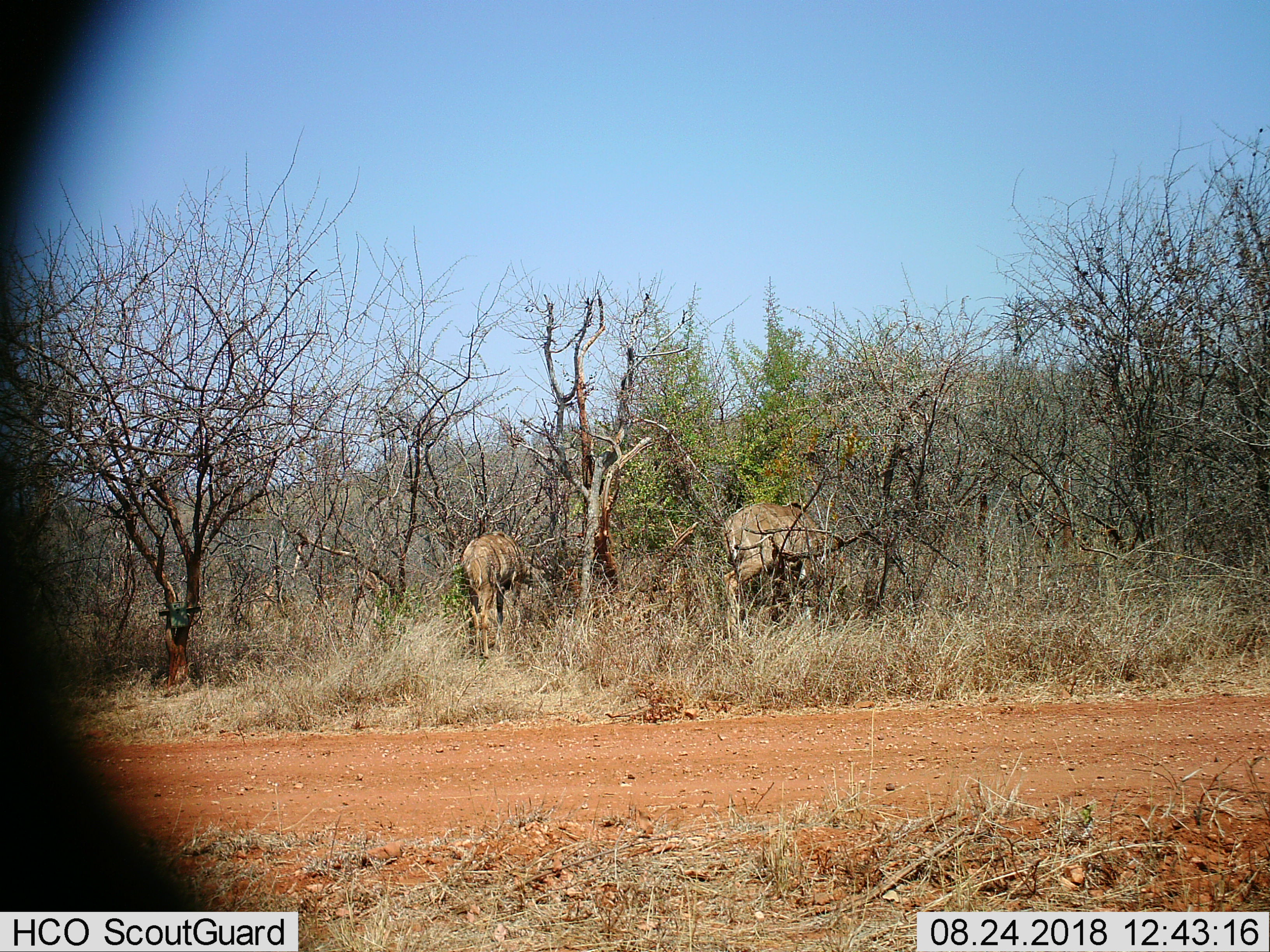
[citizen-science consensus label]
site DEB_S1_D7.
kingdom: Animalia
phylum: Chordata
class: Mammalia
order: Artiodactyla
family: Bovidae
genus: Tragelaphus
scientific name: Tragelaphus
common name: kudu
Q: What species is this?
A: Kudu (Tragelaphus).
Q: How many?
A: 2.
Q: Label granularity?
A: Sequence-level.